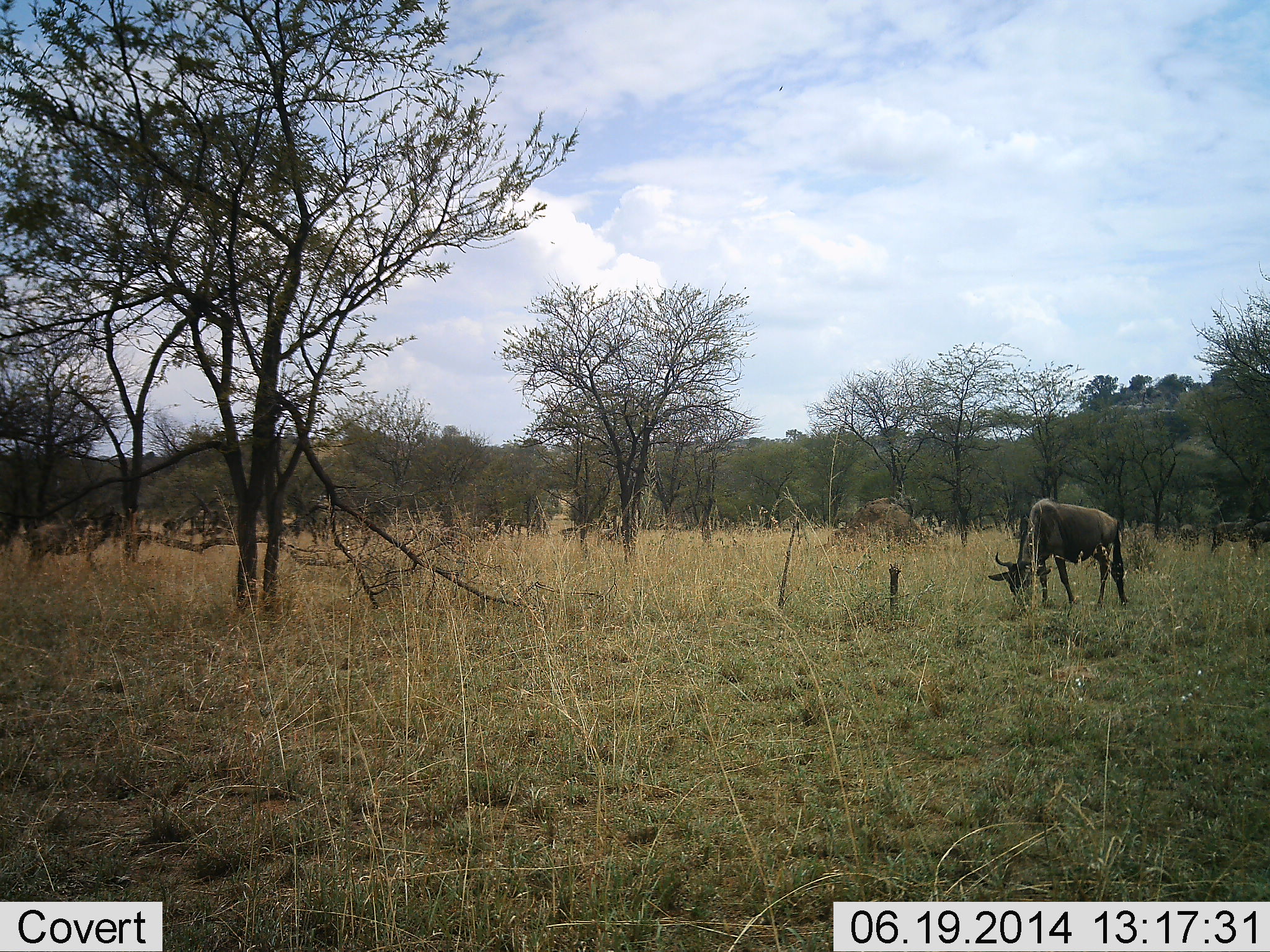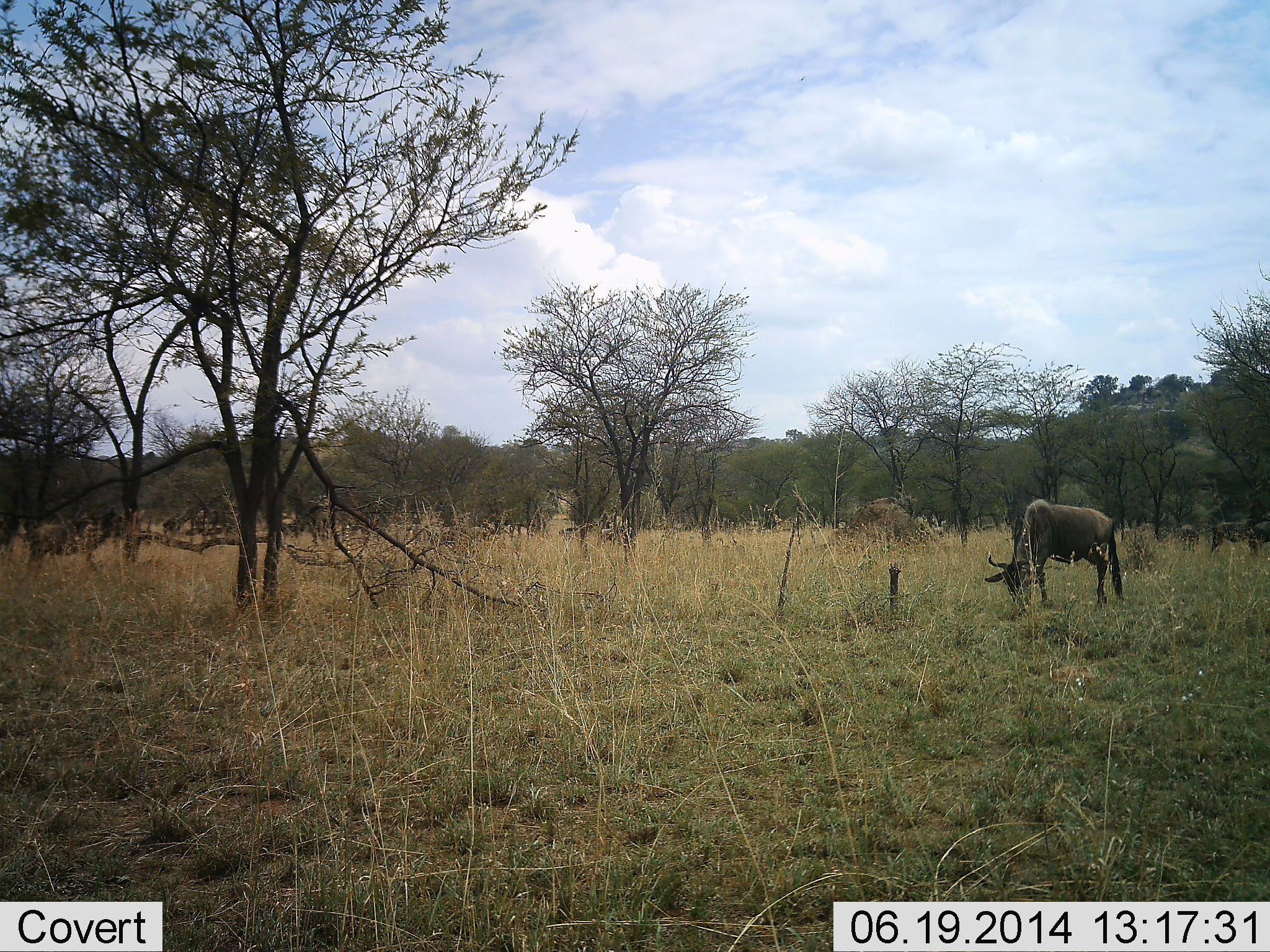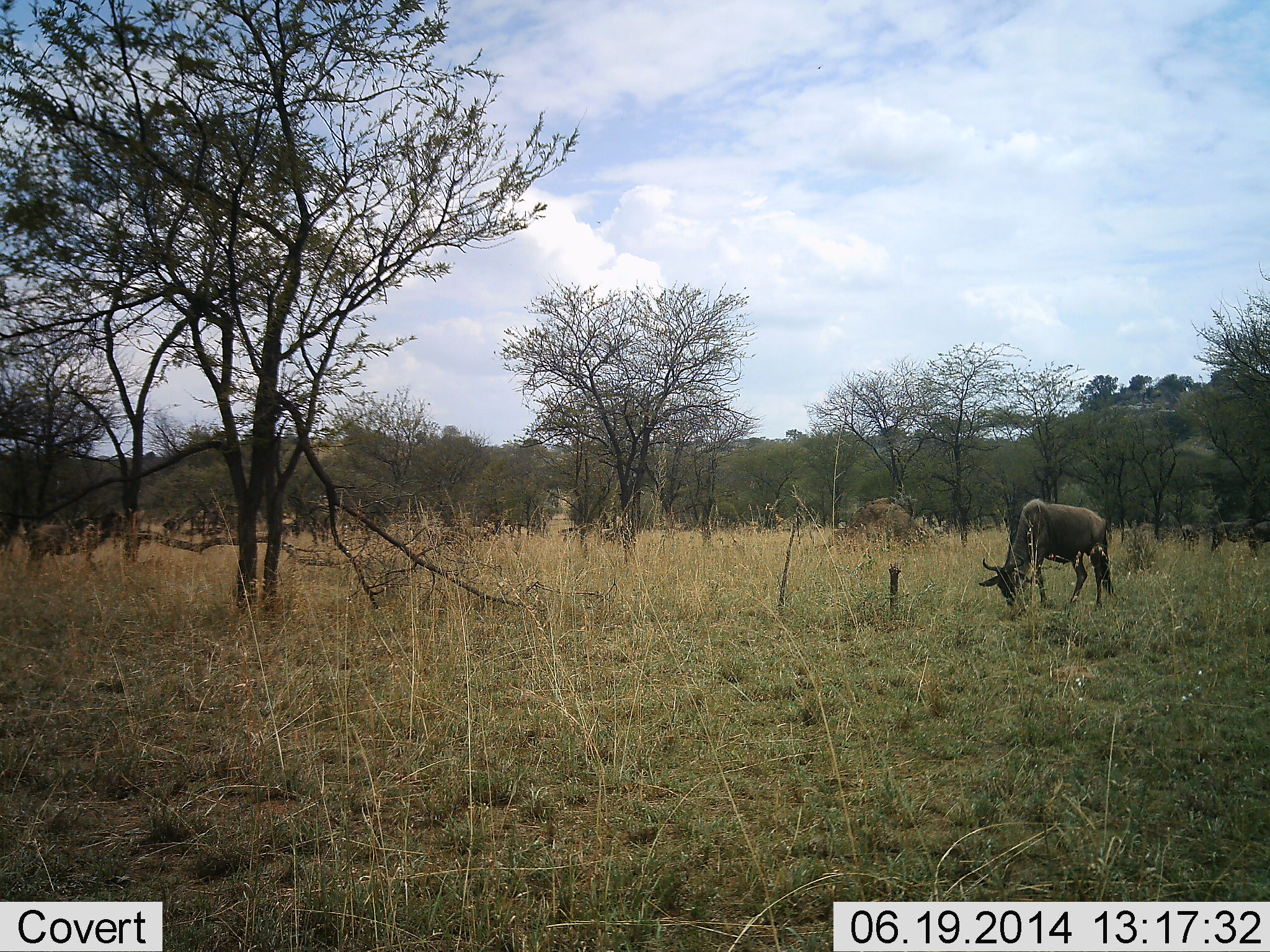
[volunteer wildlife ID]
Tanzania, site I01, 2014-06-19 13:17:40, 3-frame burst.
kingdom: Animalia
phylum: Chordata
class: Mammalia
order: Artiodactyla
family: Bovidae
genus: Connochaetes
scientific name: Connochaetes taurinus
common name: blue wildebeest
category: wildebeest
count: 1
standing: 30%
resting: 10%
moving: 10%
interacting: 0%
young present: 0%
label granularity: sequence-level